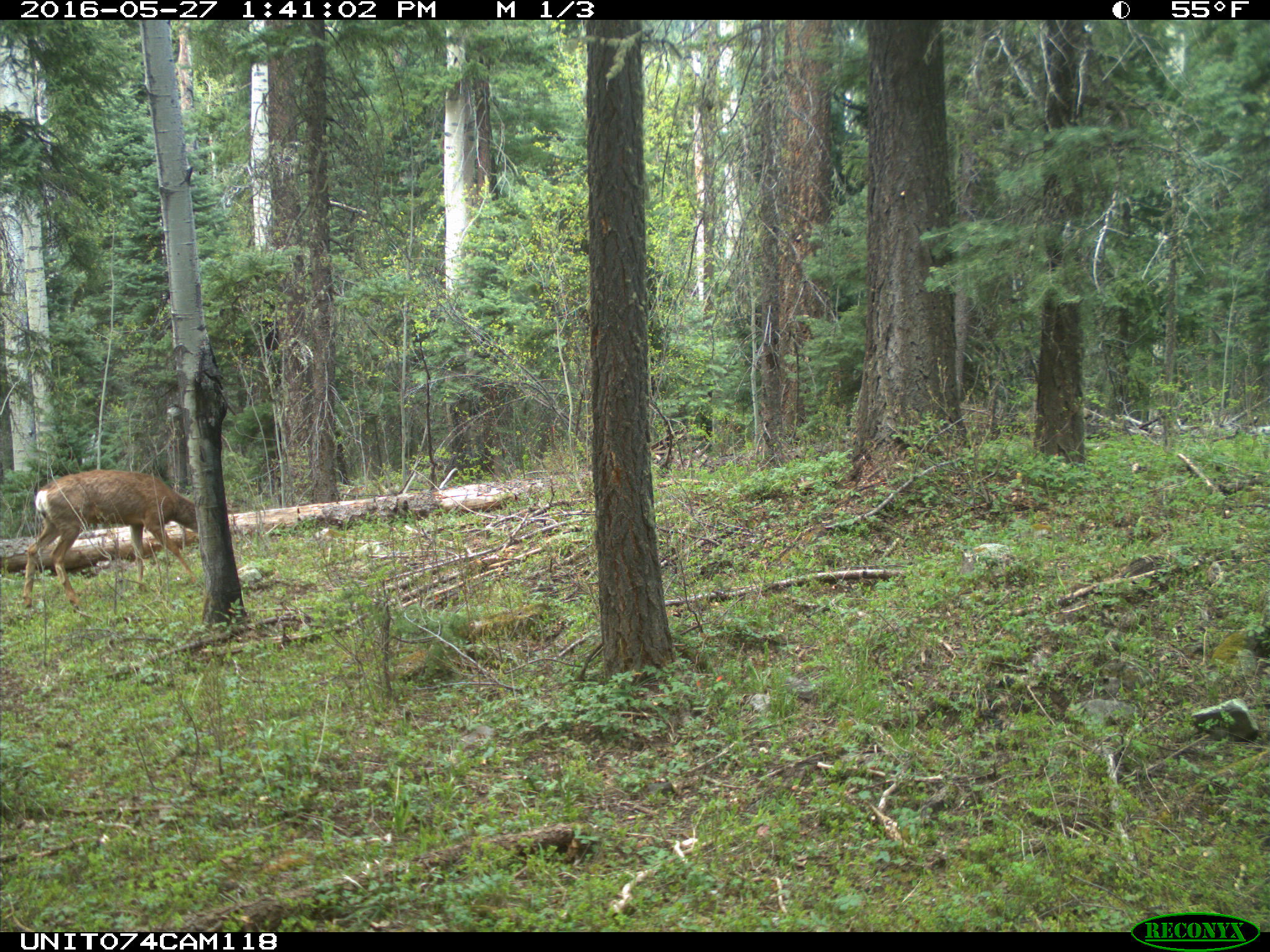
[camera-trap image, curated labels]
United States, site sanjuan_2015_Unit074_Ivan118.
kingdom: Animalia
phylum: Chordata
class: Mammalia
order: Artiodactyla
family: Cervidae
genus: Odocoileus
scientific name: Odocoileus hemionus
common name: mule deer